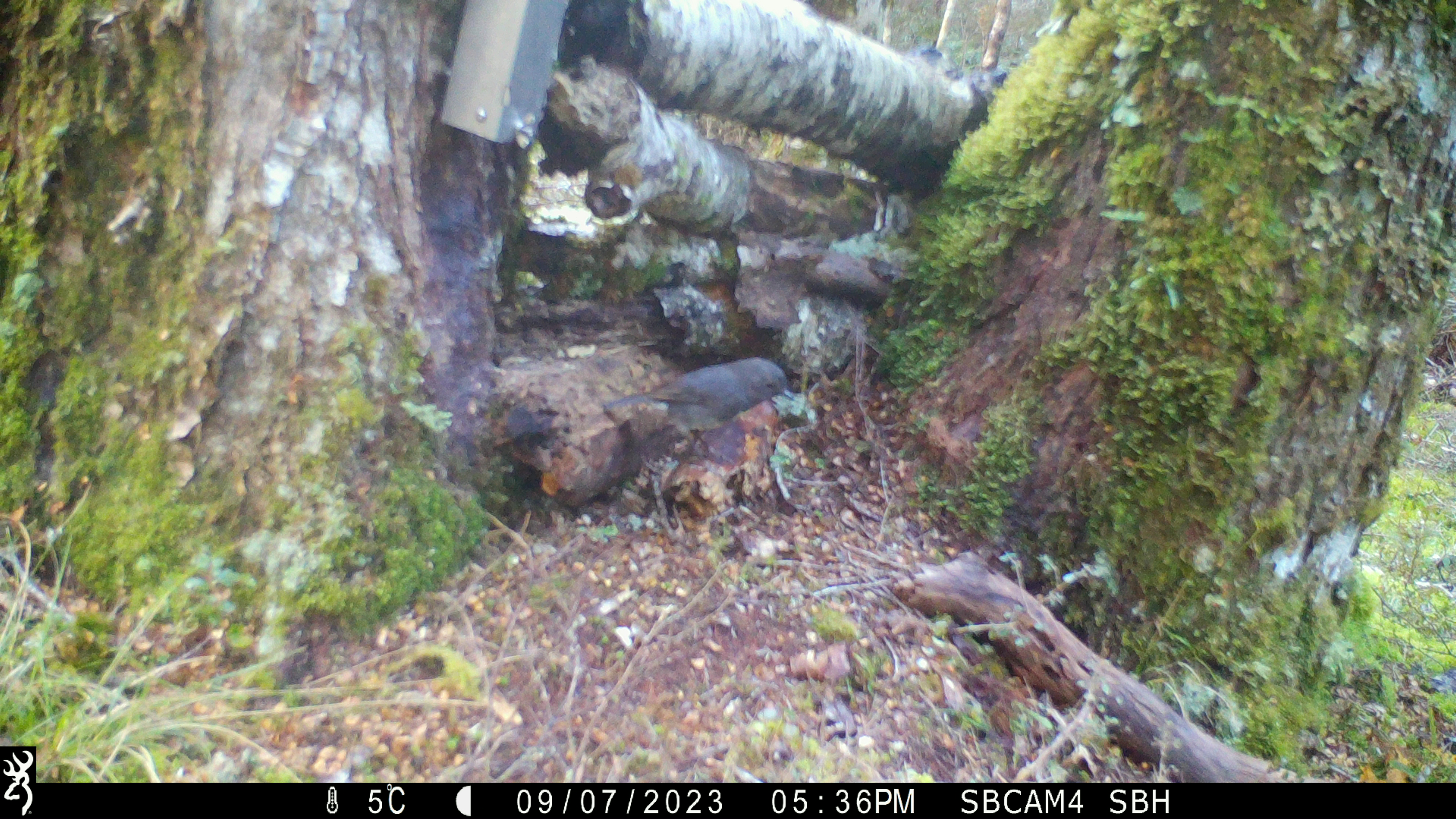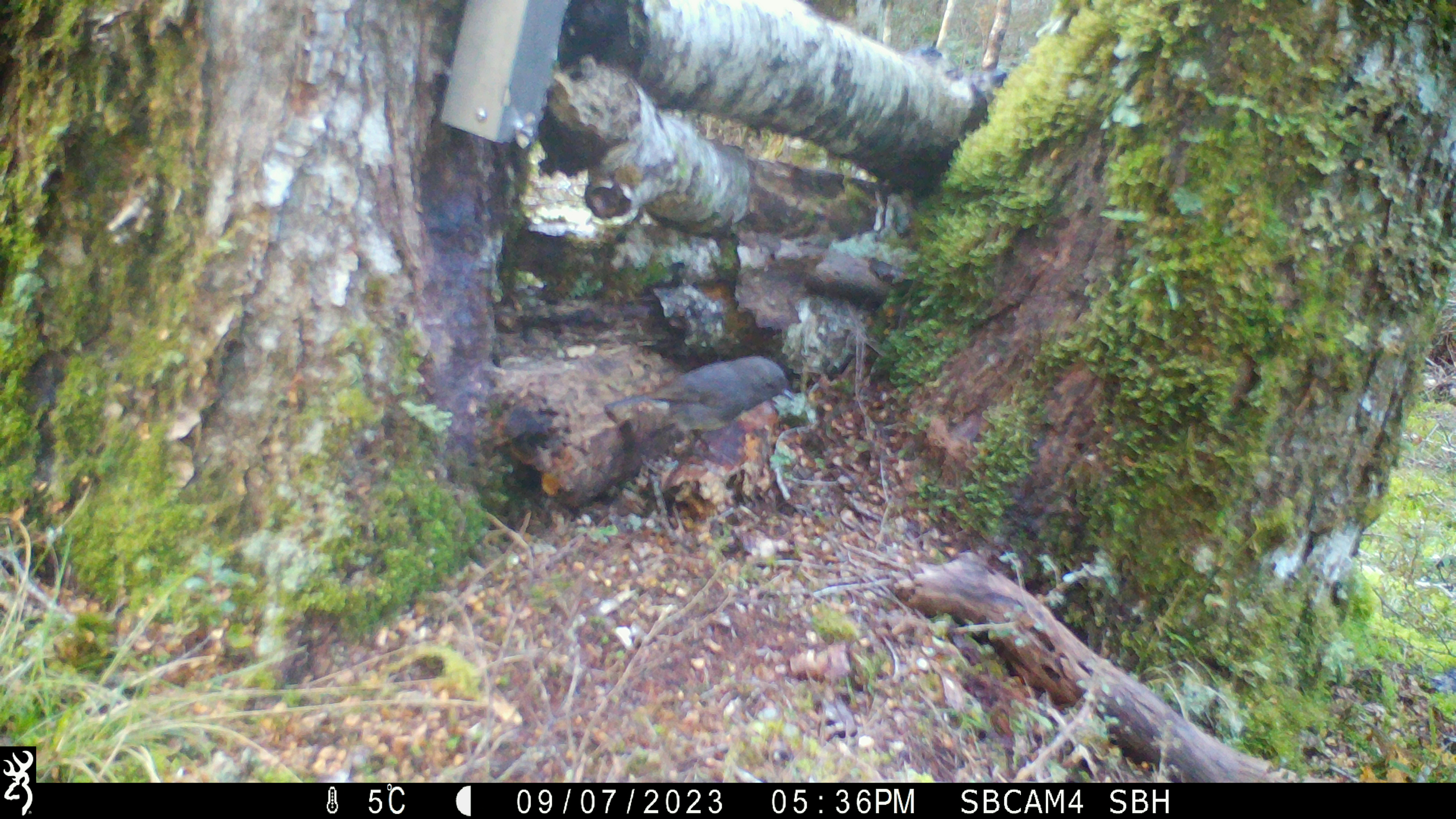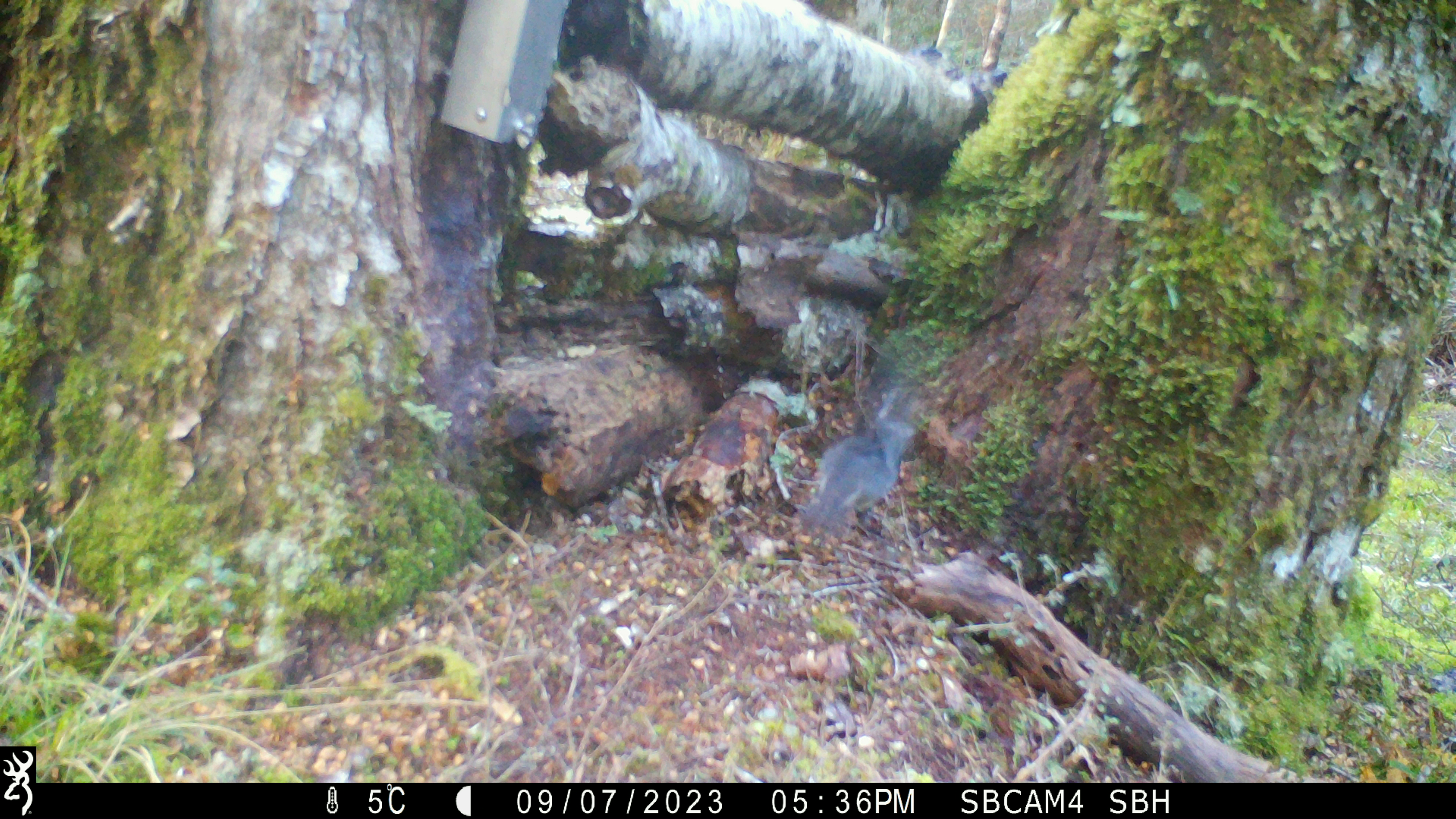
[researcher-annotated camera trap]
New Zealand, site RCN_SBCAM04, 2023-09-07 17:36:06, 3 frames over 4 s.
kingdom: Animalia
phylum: Chordata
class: Aves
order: Passeriformes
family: Petroicidae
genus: Petroica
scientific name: Petroica australis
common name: new zealand robin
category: robin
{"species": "robin (new zealand robin) (Petroica australis)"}